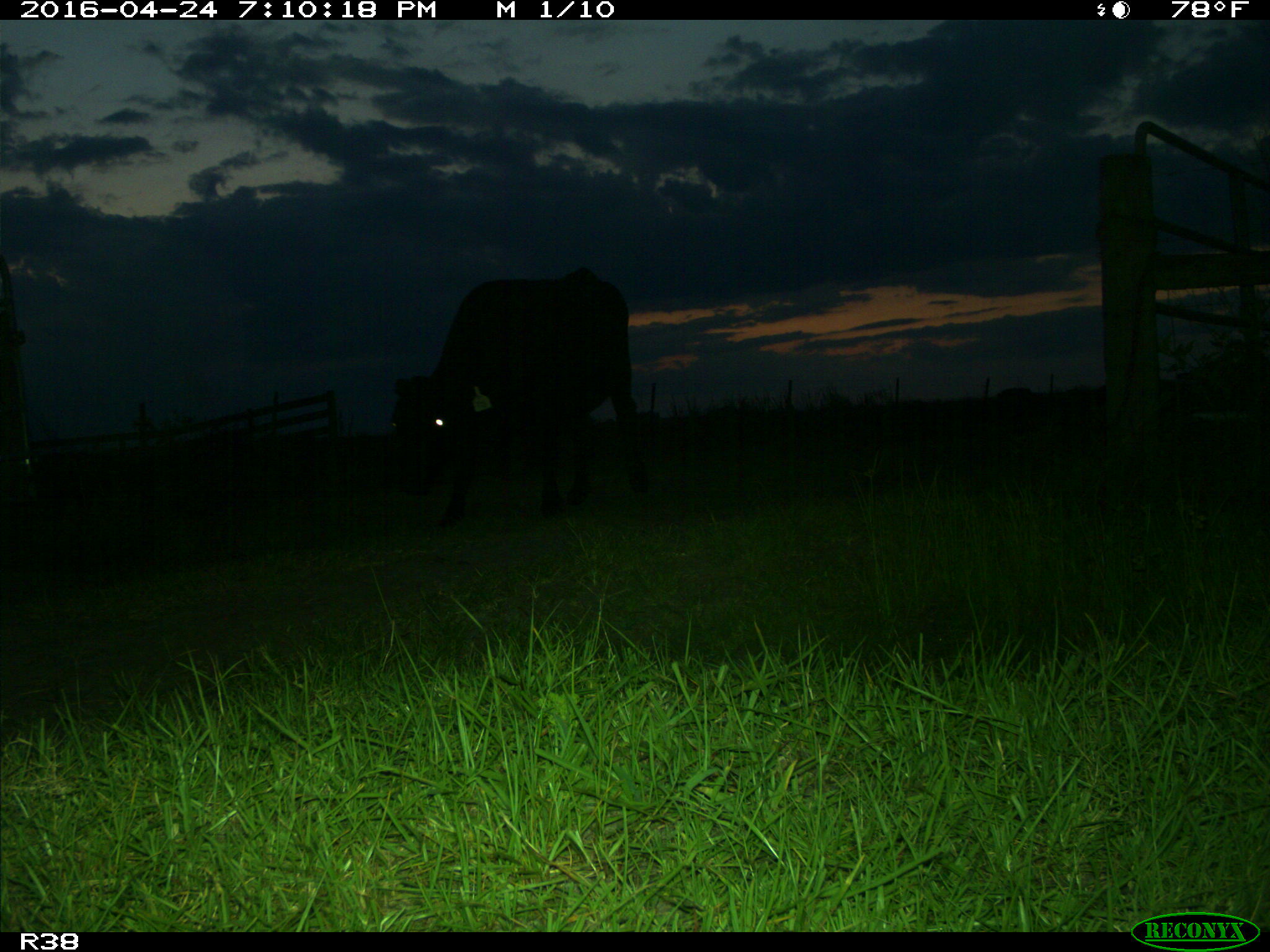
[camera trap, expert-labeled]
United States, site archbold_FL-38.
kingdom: Animalia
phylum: Chordata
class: Mammalia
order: Artiodactyla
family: Bovidae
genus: Bos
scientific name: Bos taurus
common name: domestic cow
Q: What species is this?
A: Bos taurus (domestic cow).